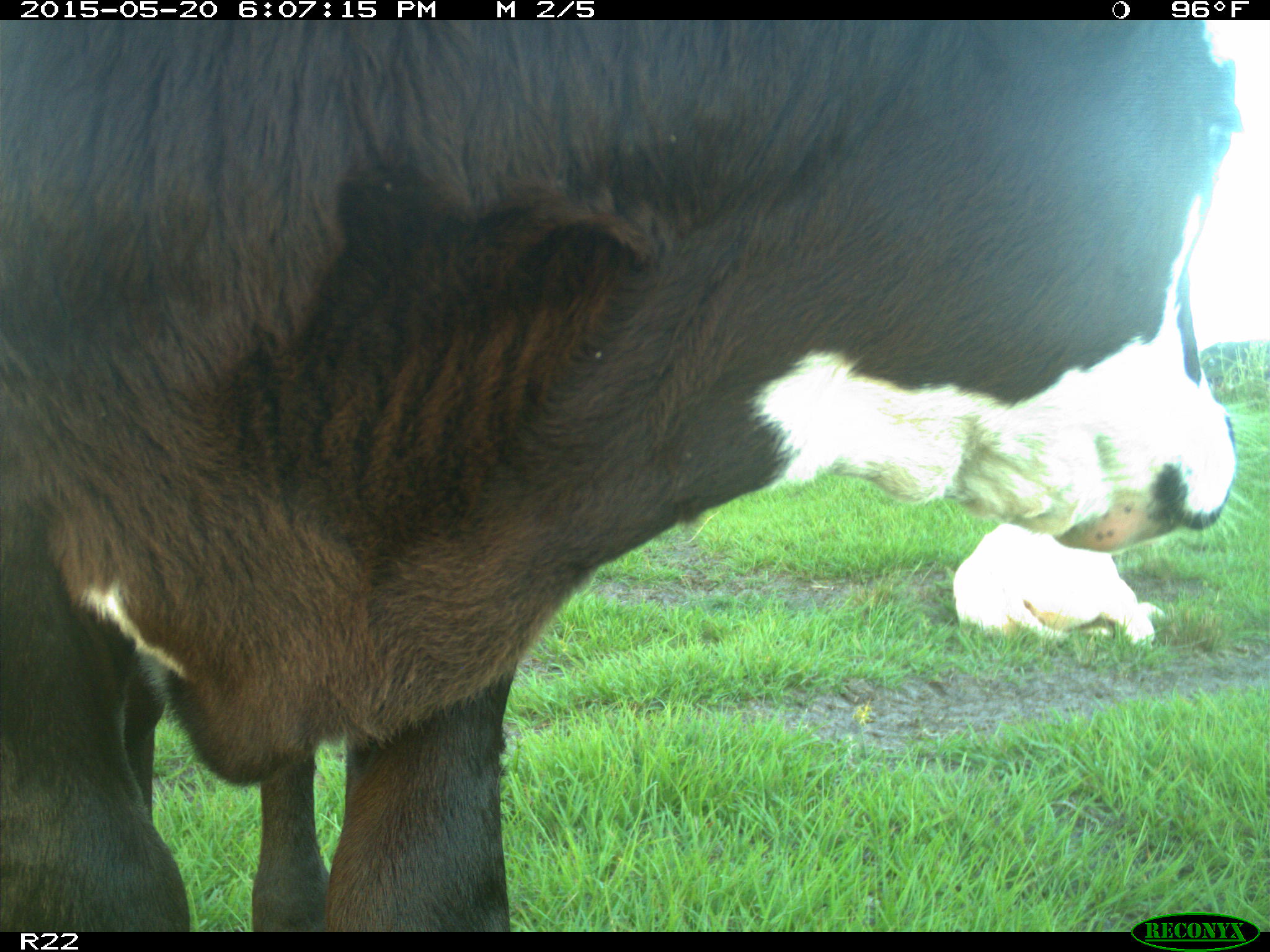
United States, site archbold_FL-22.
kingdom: Animalia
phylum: Chordata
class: Mammalia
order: Artiodactyla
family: Bovidae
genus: Bos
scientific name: Bos taurus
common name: domestic cow